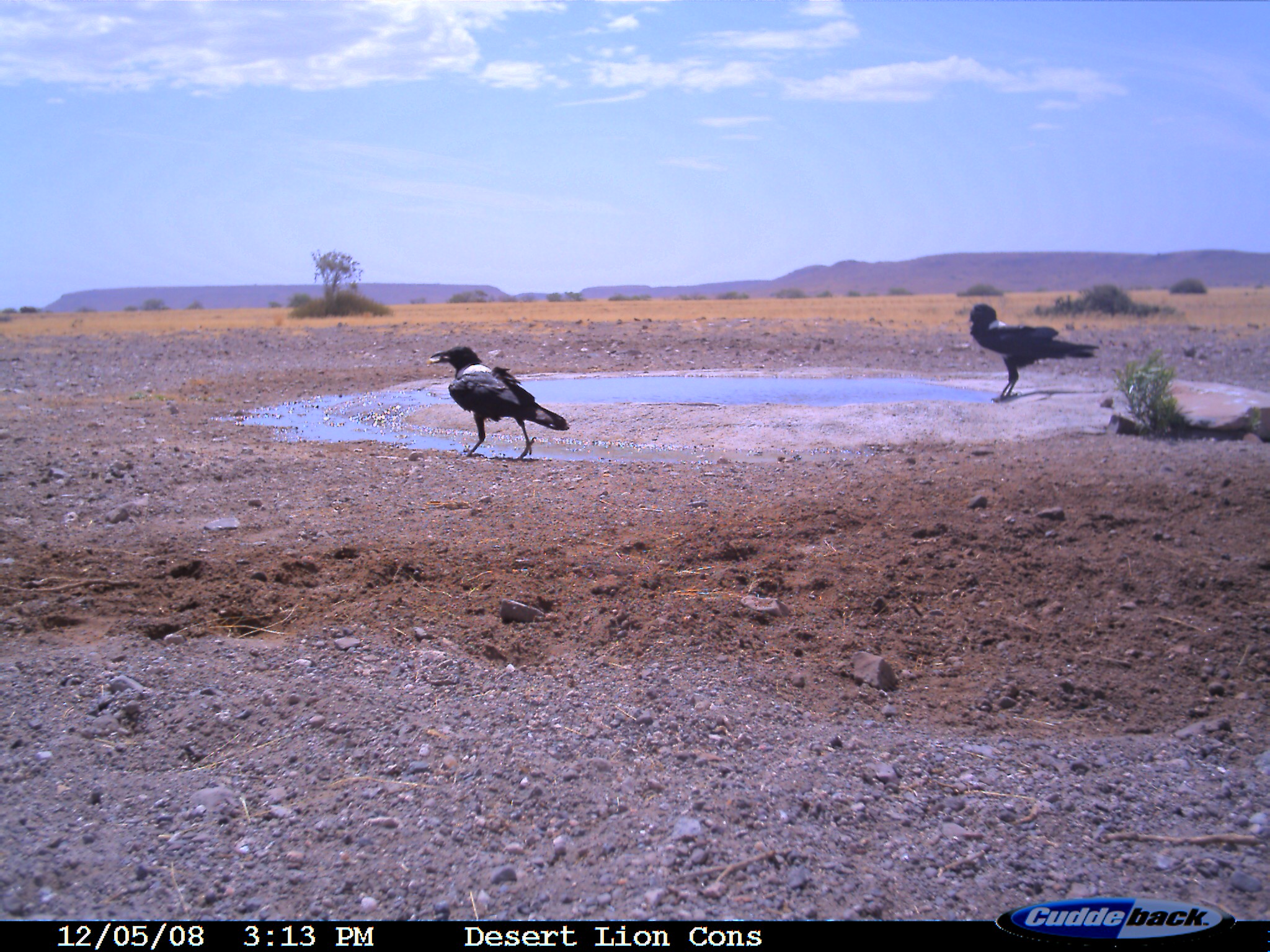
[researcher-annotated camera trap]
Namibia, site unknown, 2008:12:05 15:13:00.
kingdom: Animalia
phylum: Chordata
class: Aves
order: Passeriformes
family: Corvidae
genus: Corvus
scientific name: Corvus albus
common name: pied crow